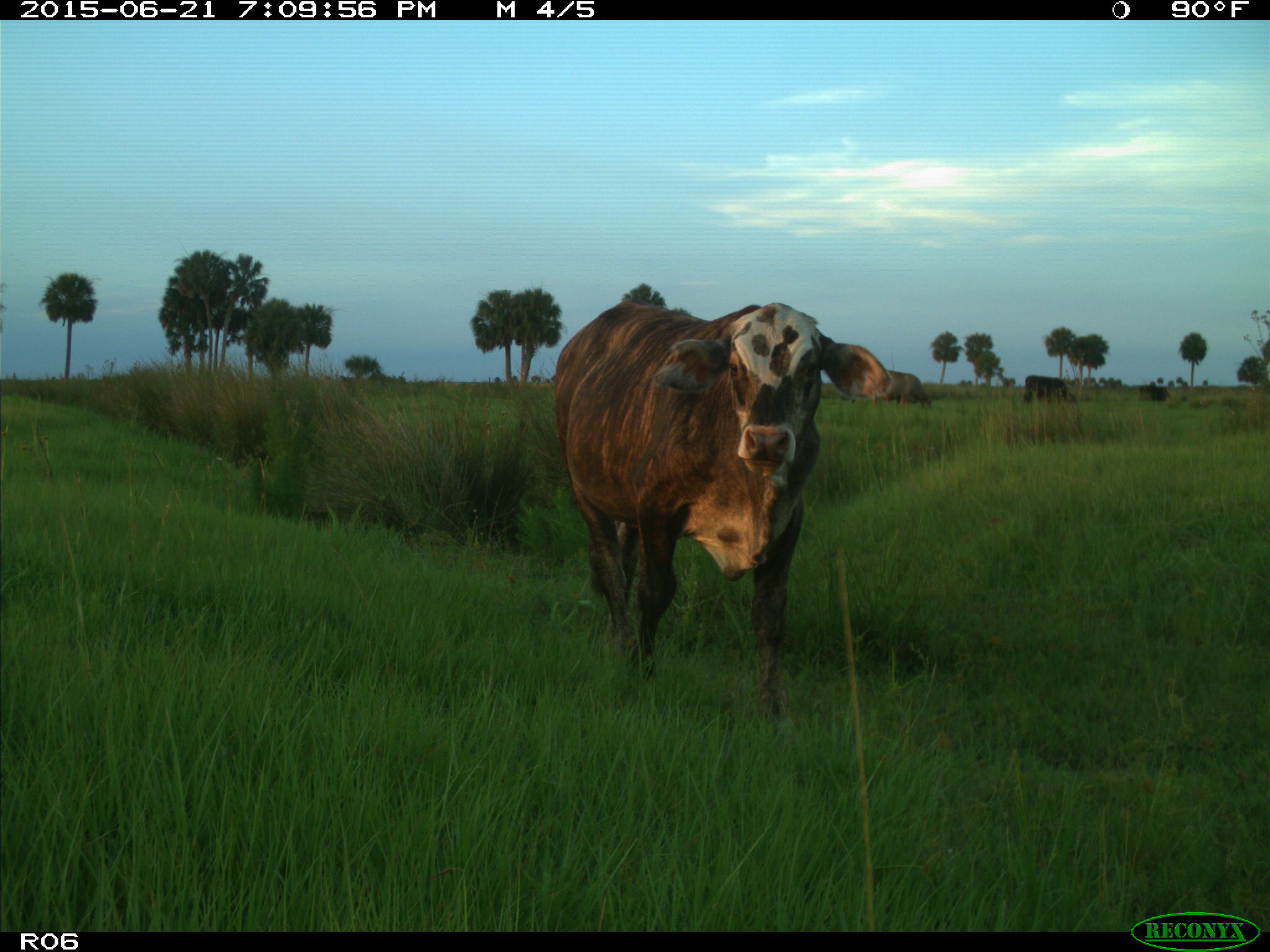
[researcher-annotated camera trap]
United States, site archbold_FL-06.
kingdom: Animalia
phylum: Chordata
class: Mammalia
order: Artiodactyla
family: Bovidae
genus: Bos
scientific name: Bos taurus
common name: domestic cow